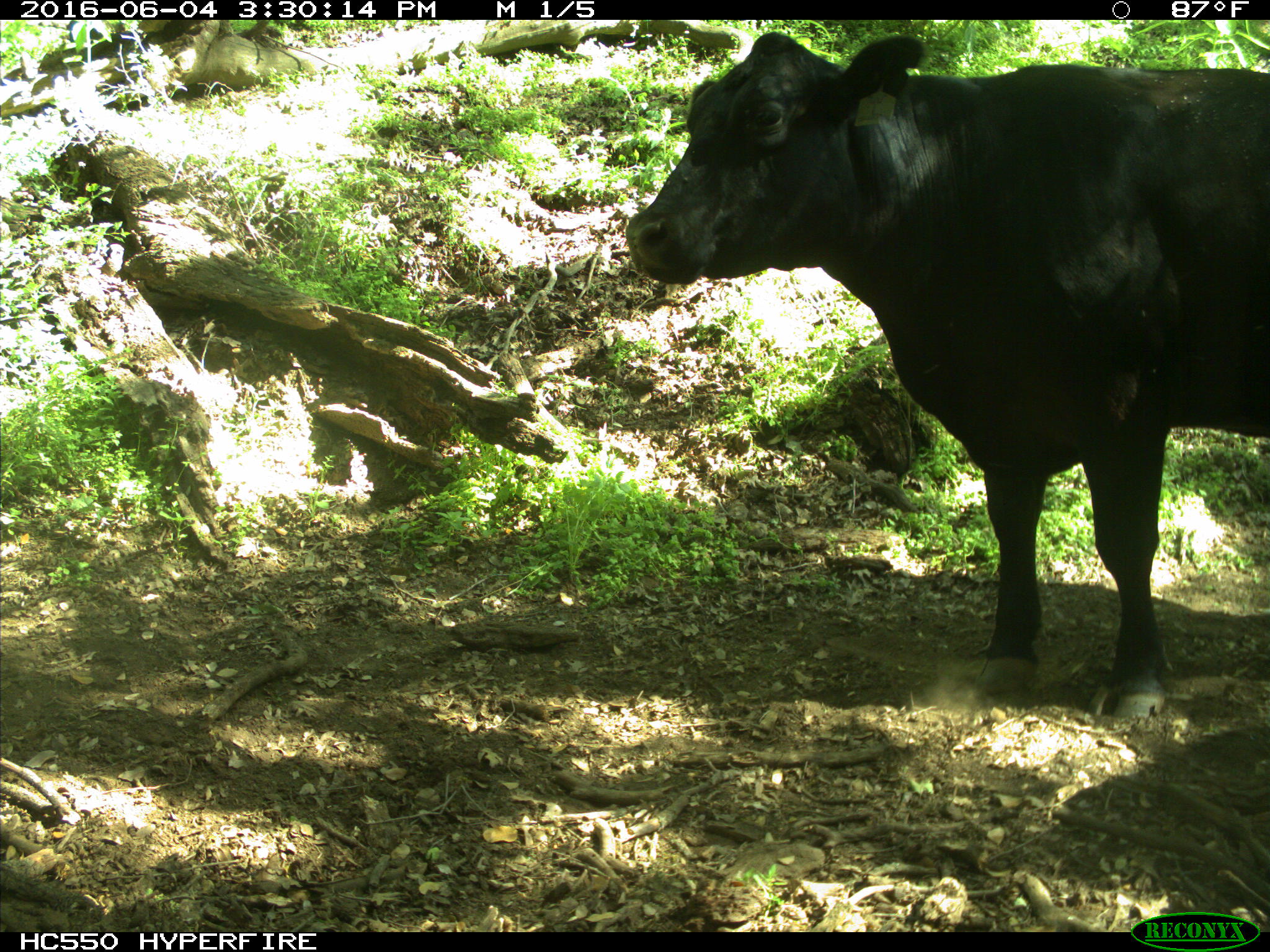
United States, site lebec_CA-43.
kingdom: Animalia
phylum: Chordata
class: Mammalia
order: Artiodactyla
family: Bovidae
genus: Bos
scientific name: Bos taurus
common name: domestic cow